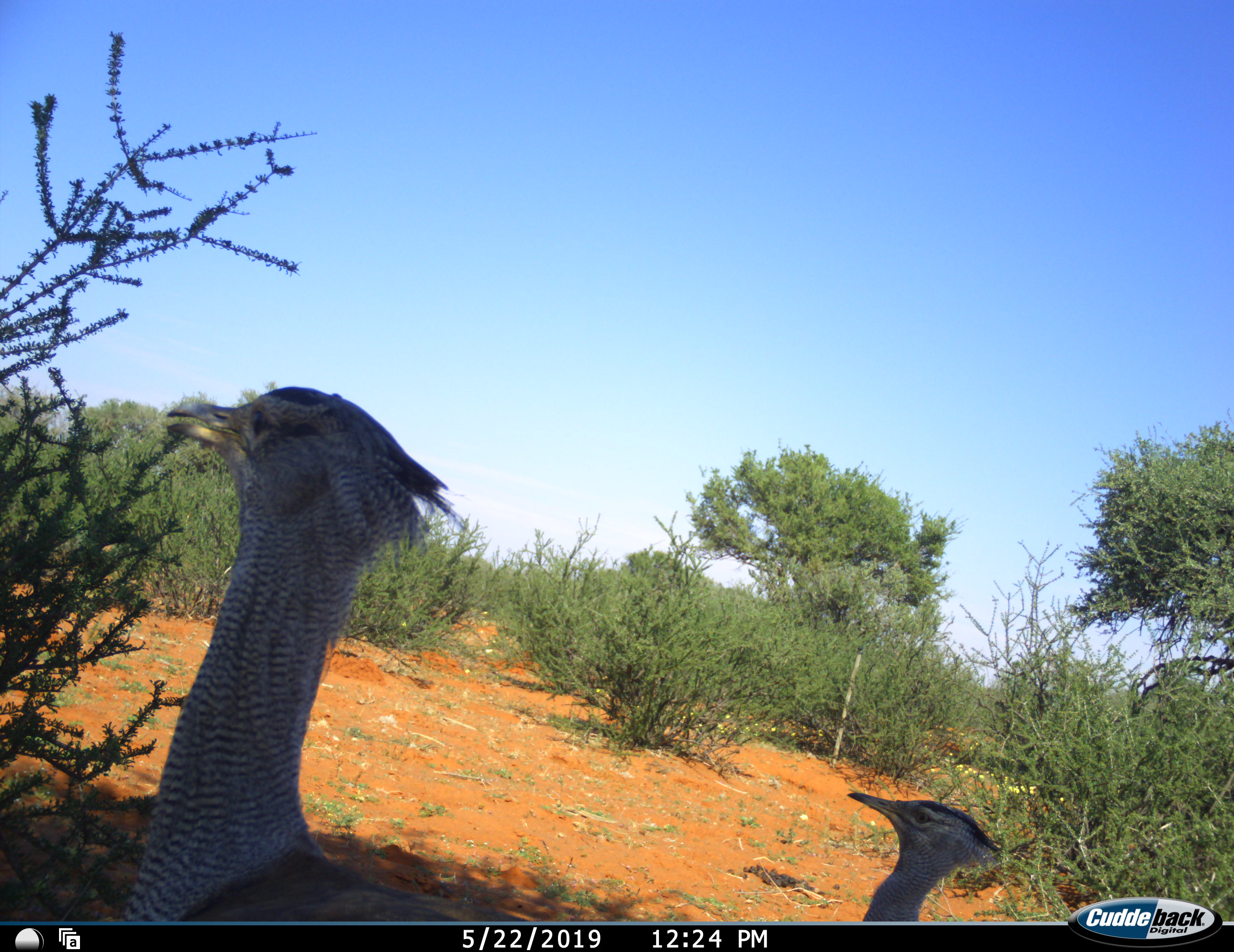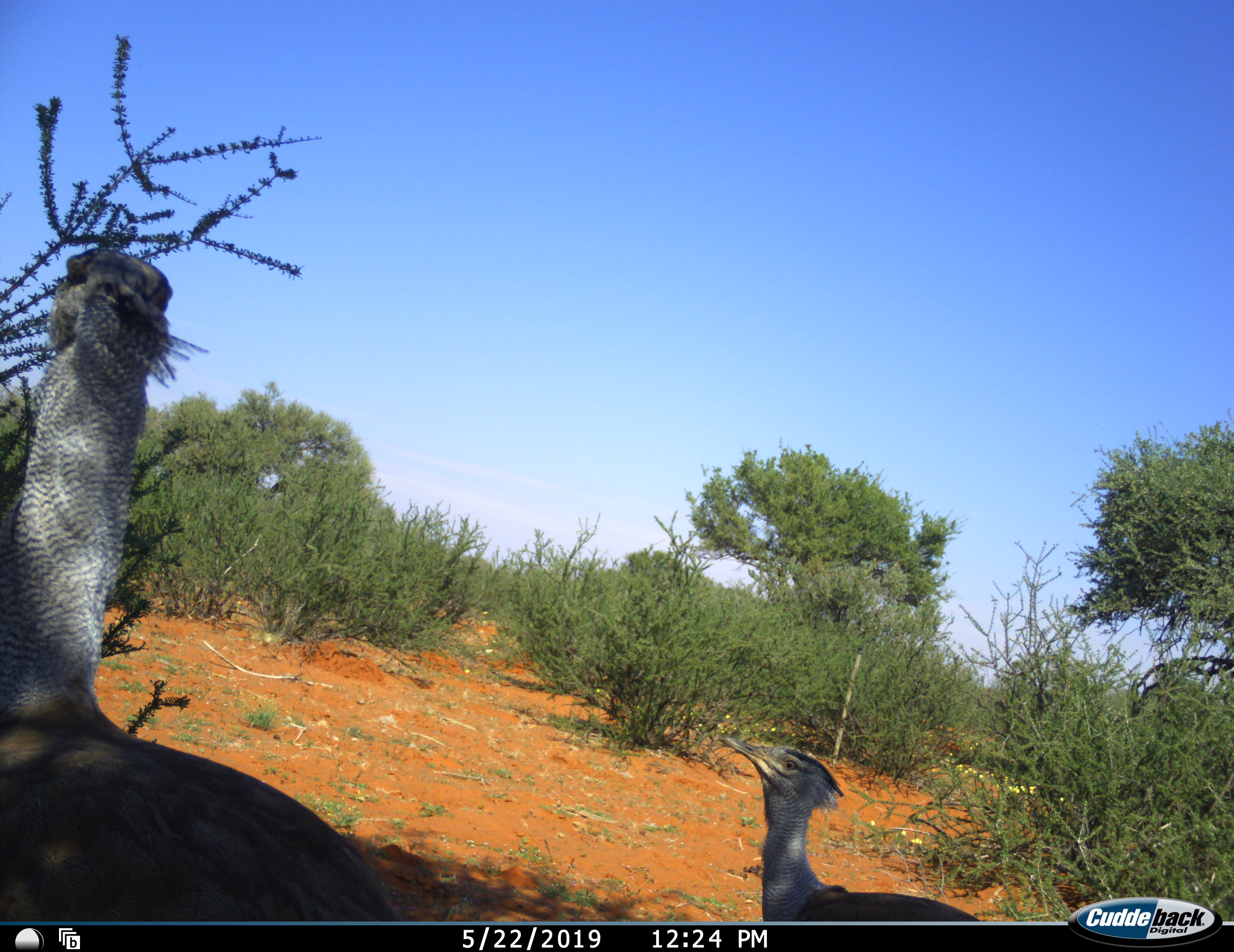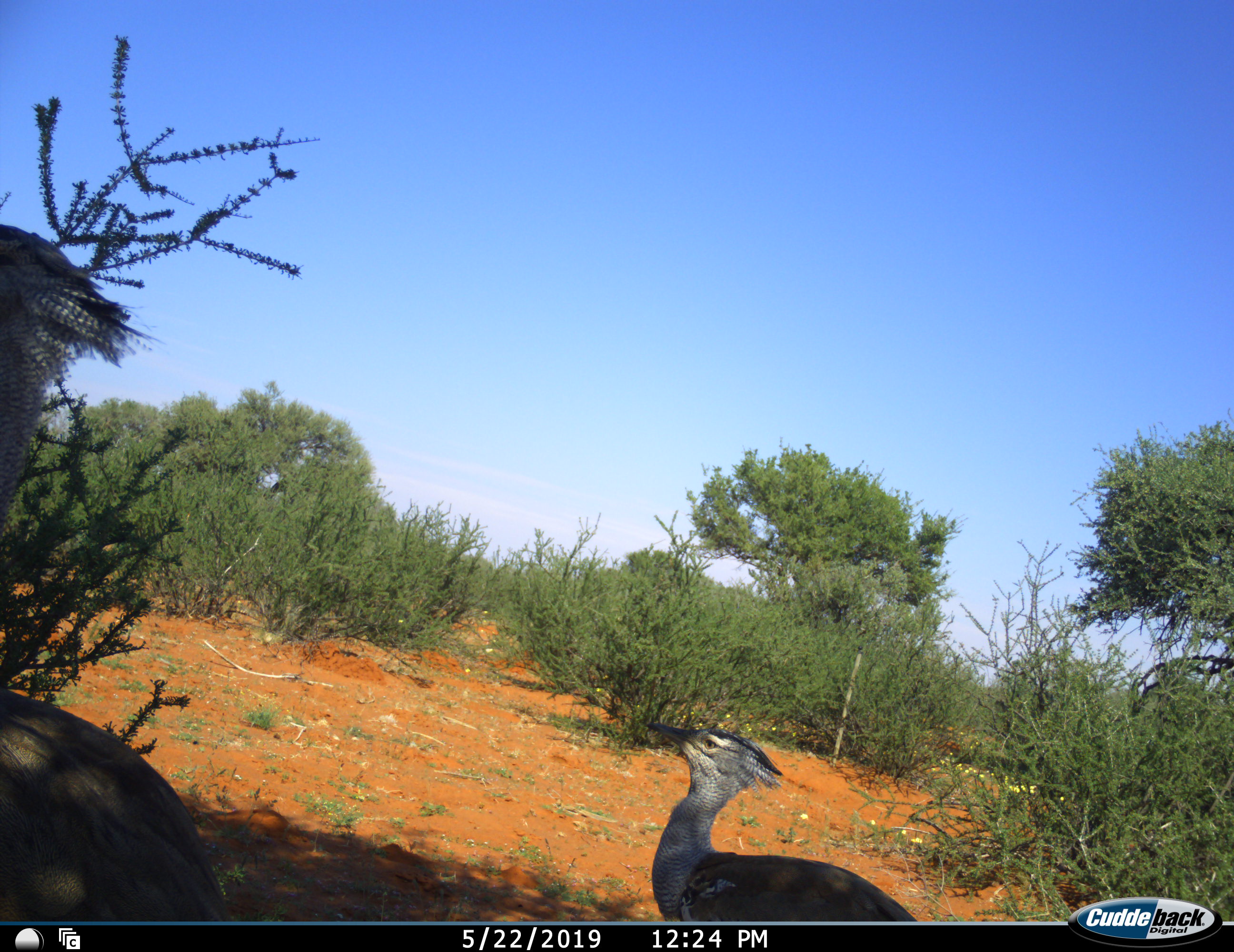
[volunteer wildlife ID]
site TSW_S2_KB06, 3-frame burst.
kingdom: Animalia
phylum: Chordata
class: Aves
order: Otidiformes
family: Otididae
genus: Ardeotis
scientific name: Ardeotis kori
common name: kori bustard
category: bustardkori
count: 2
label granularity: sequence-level